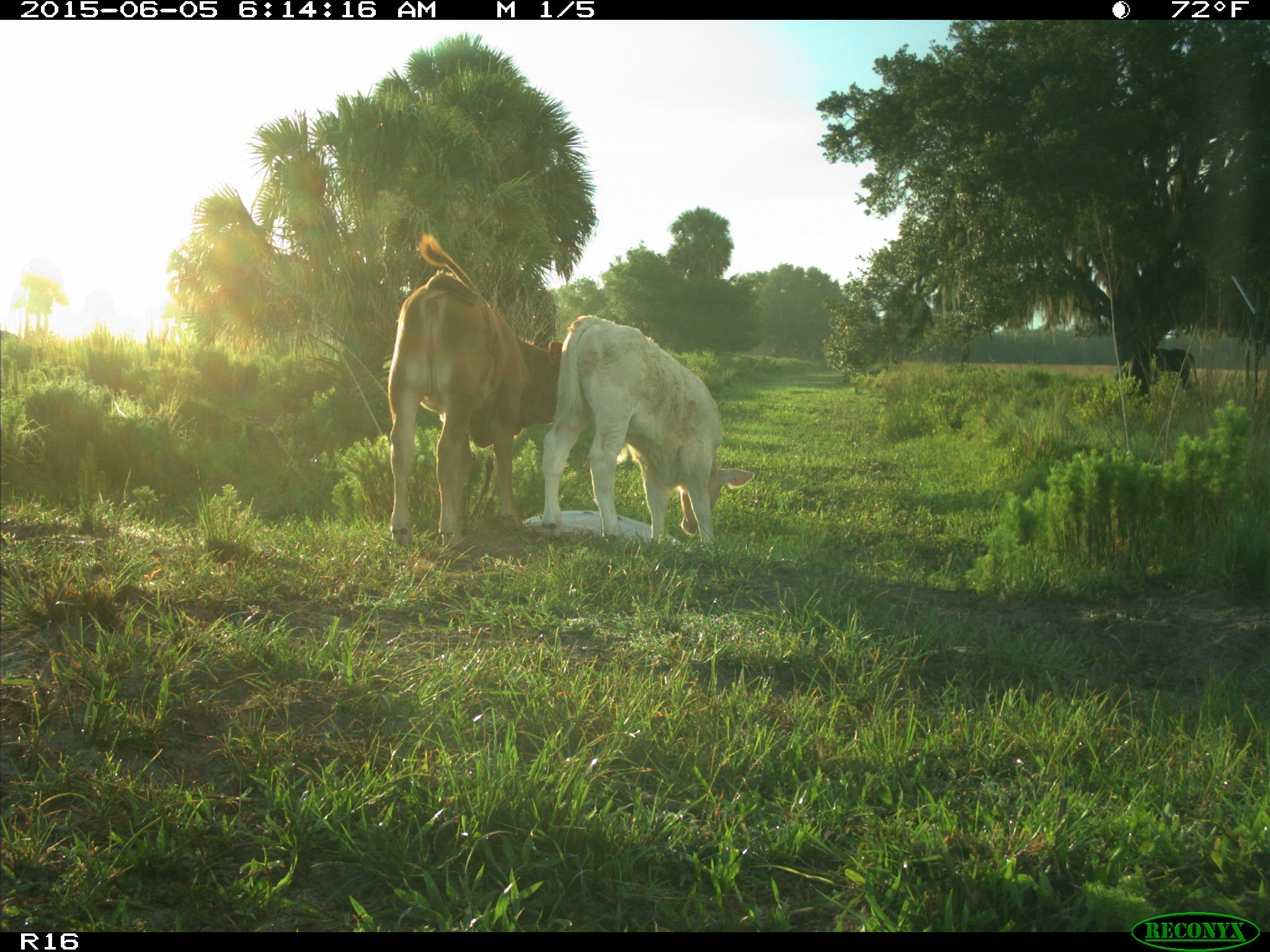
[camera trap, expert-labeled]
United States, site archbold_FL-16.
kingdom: Animalia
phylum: Chordata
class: Mammalia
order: Artiodactyla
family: Bovidae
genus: Bos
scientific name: Bos taurus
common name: domestic cow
Bos taurus (domestic cow).